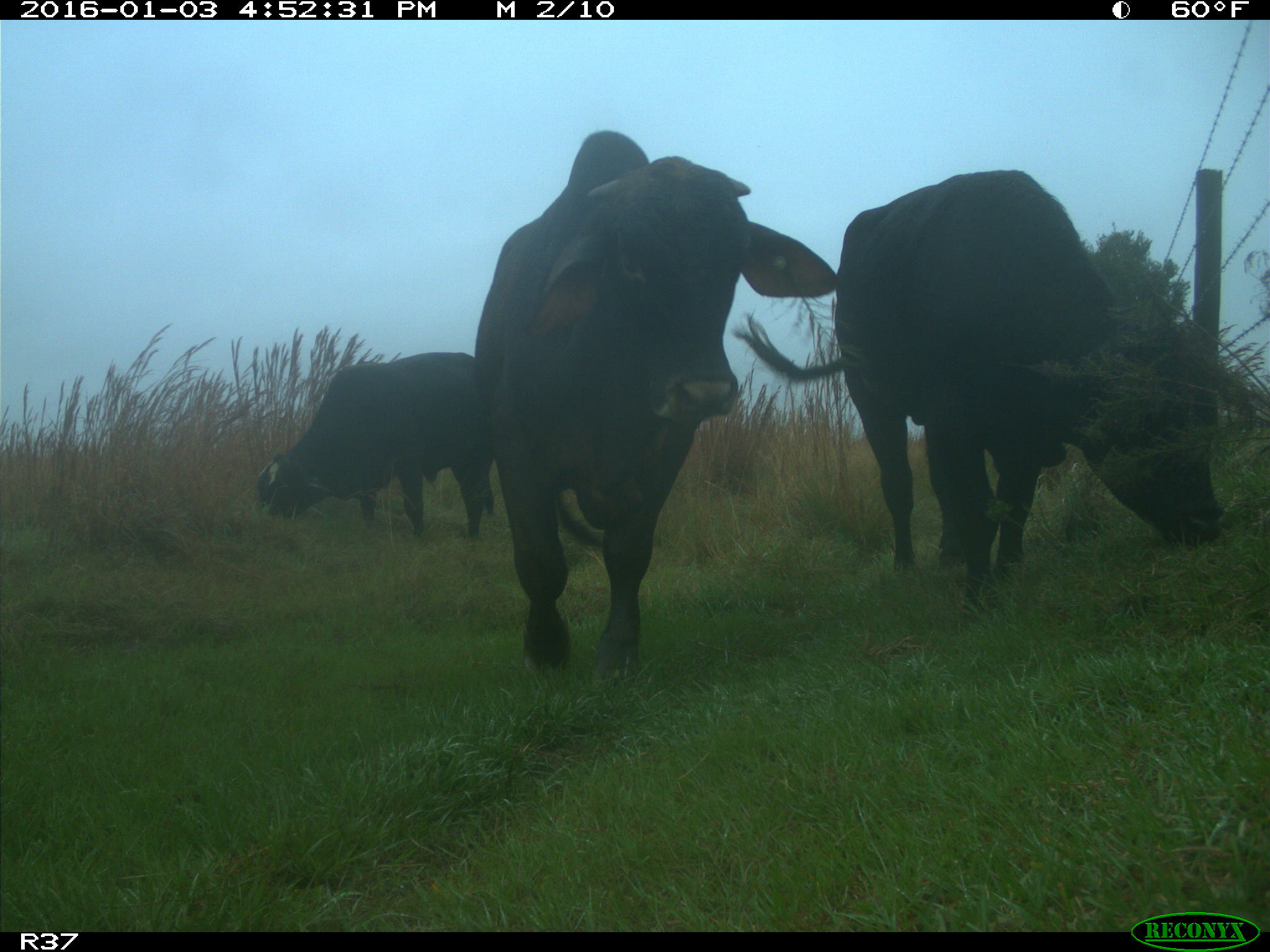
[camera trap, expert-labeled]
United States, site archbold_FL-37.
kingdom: Animalia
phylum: Chordata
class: Mammalia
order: Artiodactyla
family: Bovidae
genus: Bos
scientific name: Bos taurus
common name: domestic cow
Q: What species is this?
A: Bos taurus (domestic cow).